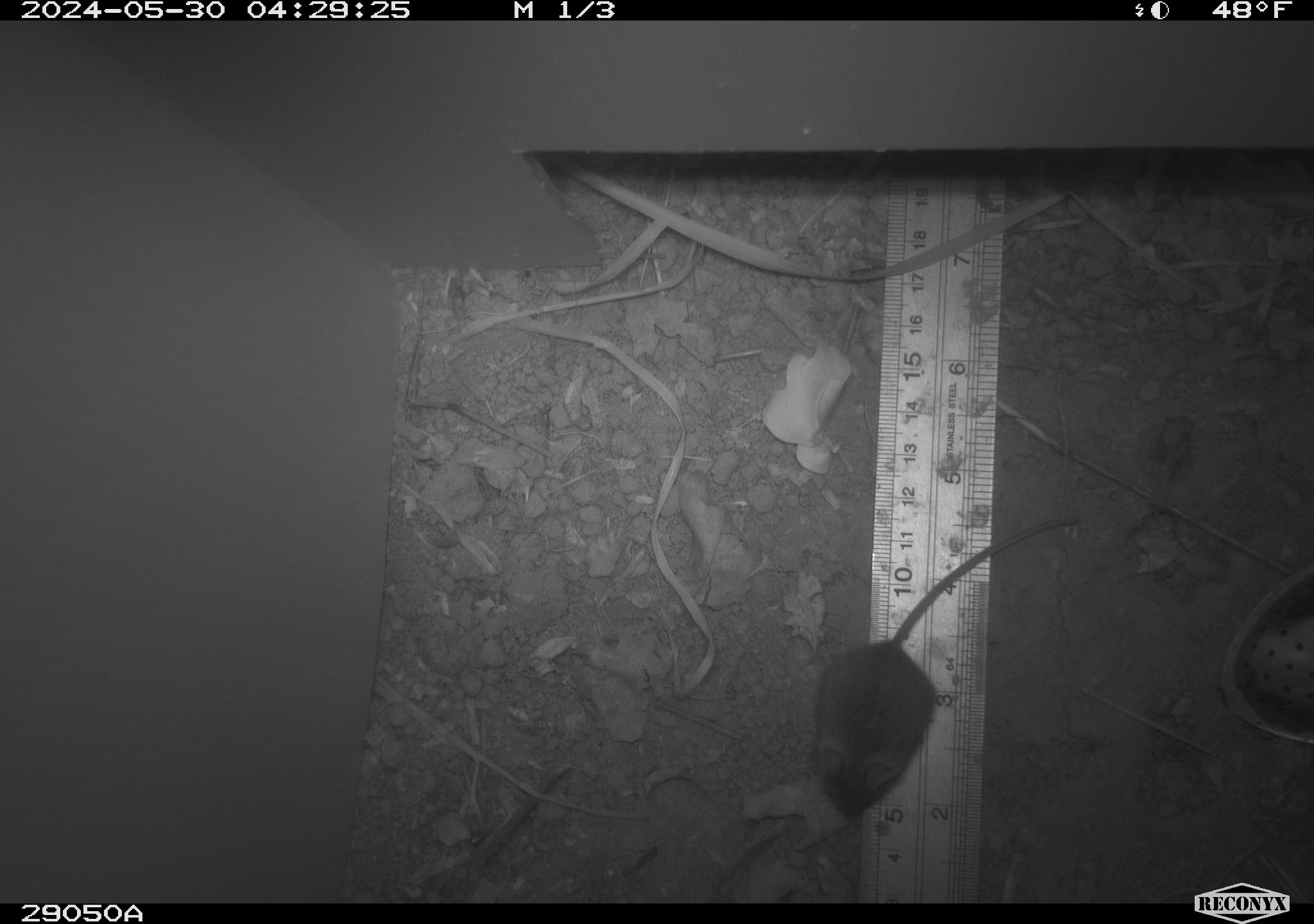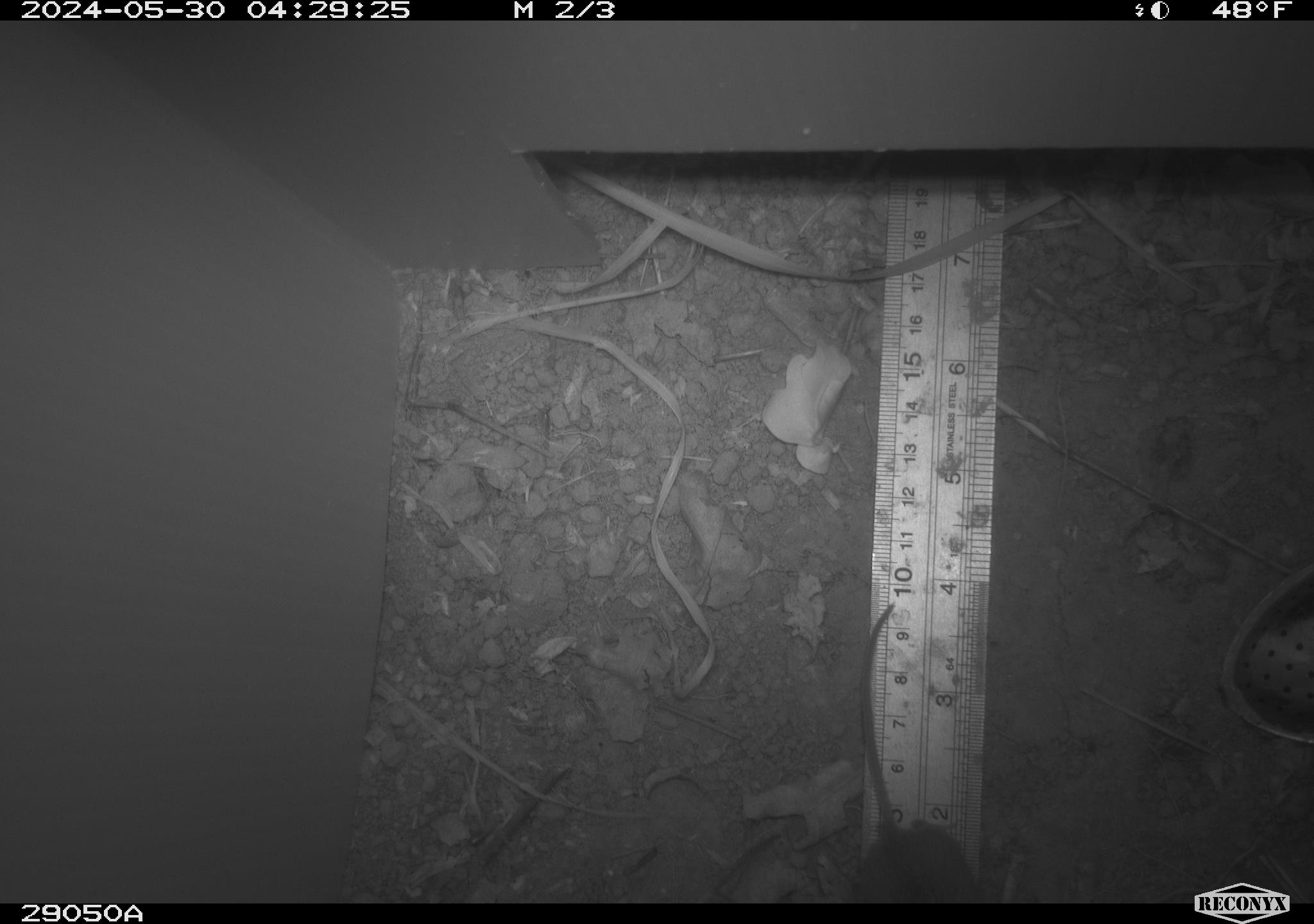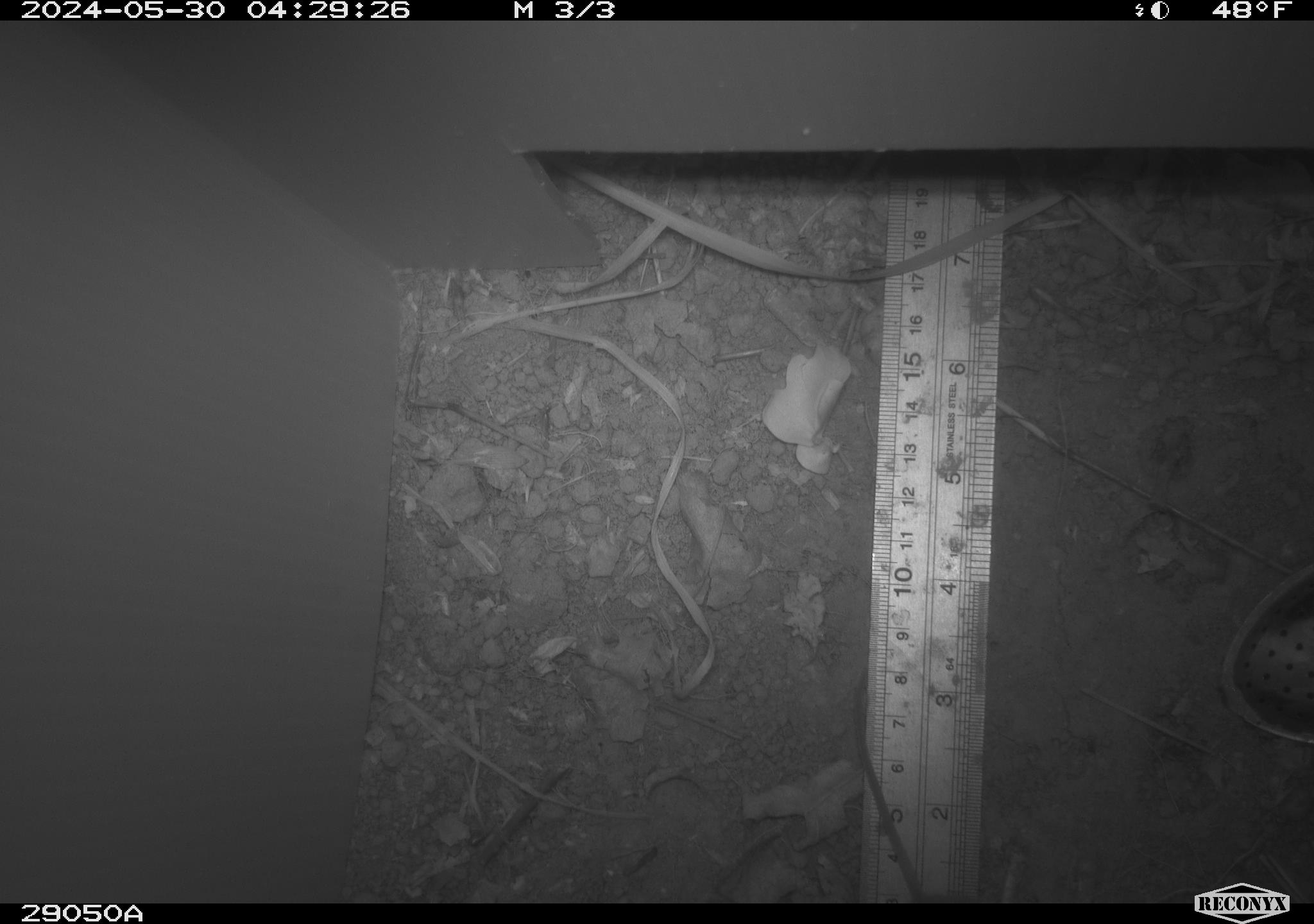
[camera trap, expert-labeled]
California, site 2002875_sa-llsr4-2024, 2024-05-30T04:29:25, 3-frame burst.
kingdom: Animalia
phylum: Chordata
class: Mammalia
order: Rodentia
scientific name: Rodentia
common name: mouse species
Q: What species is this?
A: Mouse species (Rodentia).